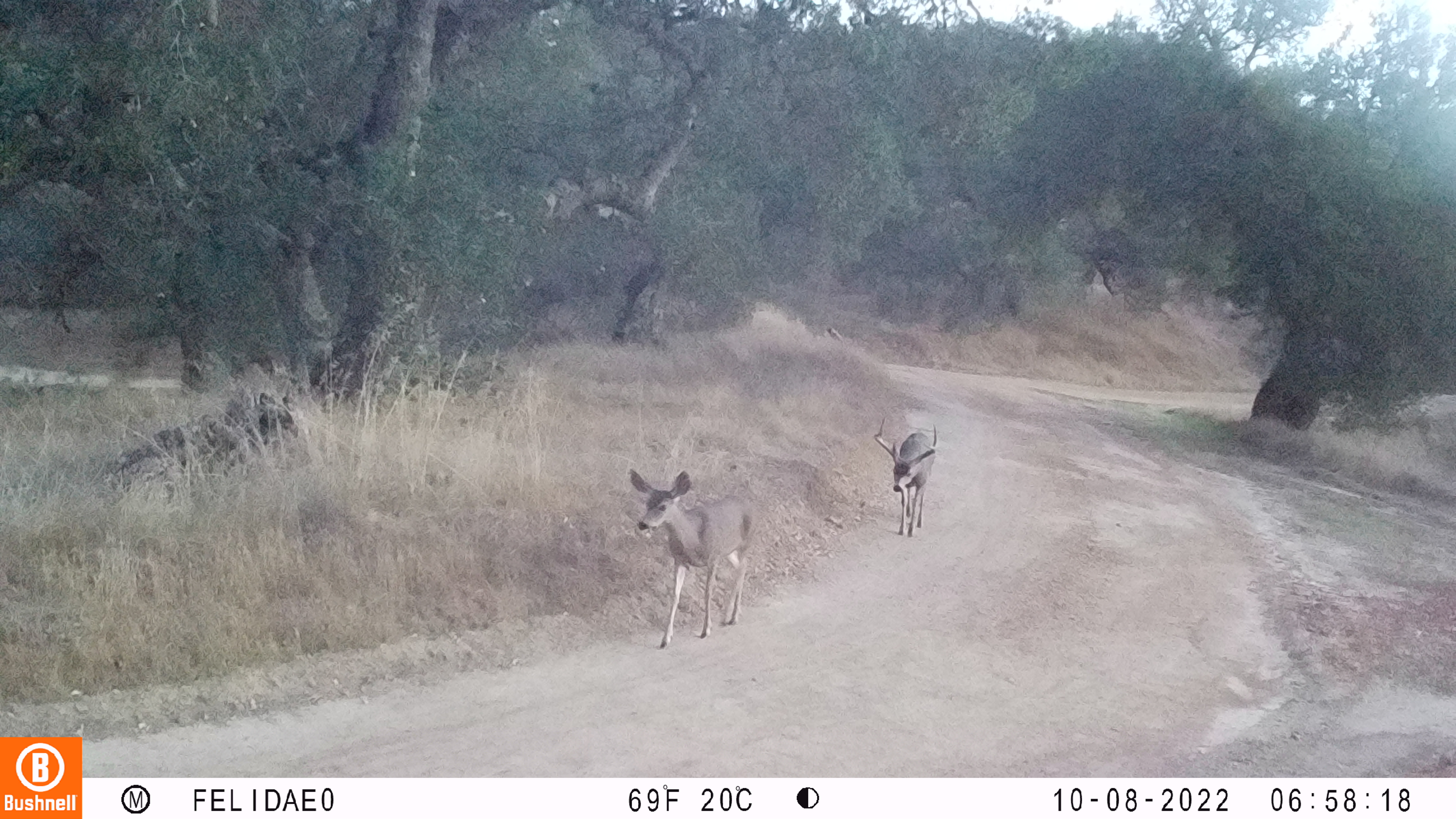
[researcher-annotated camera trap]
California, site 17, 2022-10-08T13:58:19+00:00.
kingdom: Animalia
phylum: Chordata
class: Mammalia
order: Artiodactyla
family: Cervidae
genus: Odocoileus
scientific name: Odocoileus hemionus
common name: mule deer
Mule deer (Odocoileus hemionus).